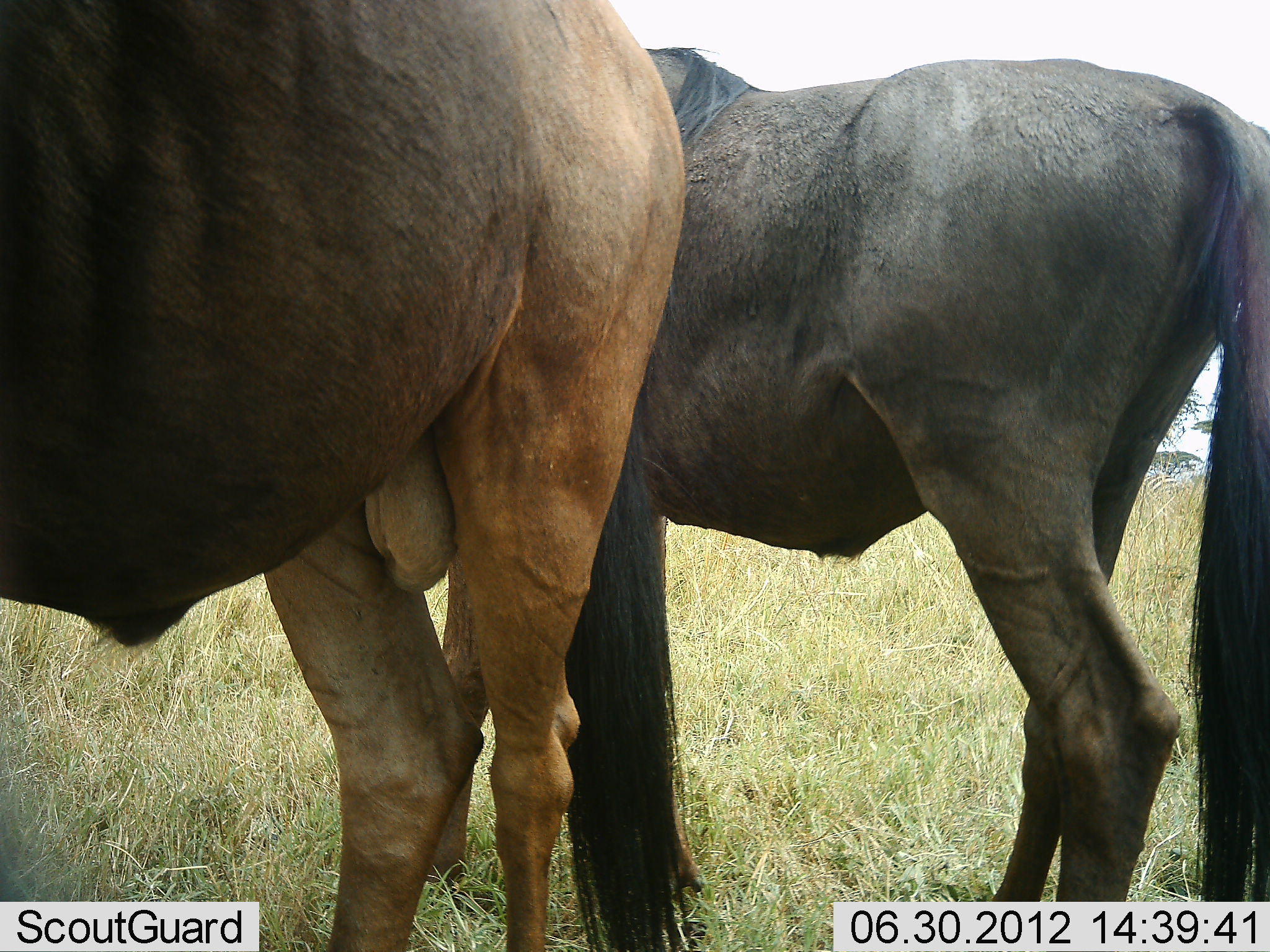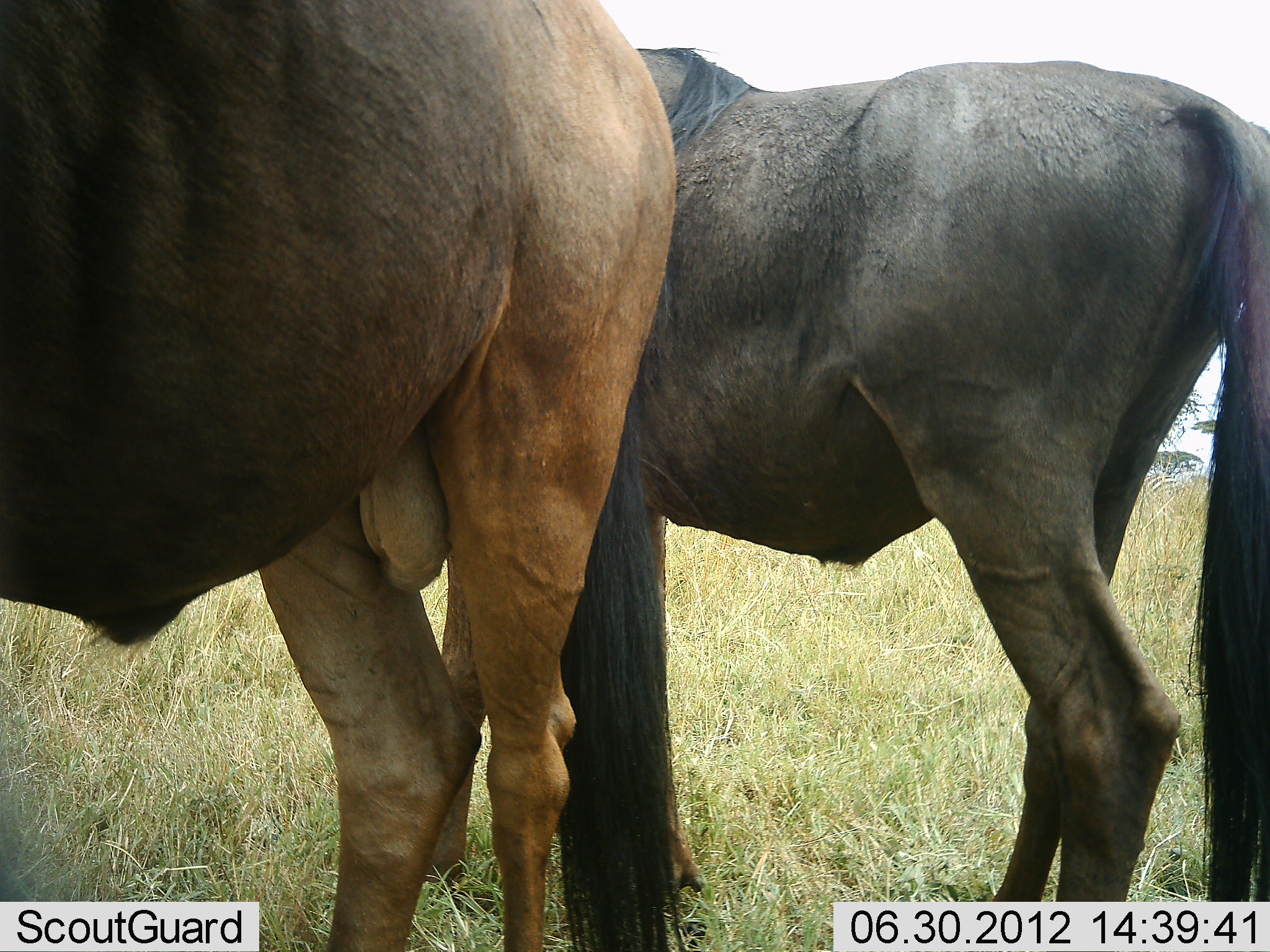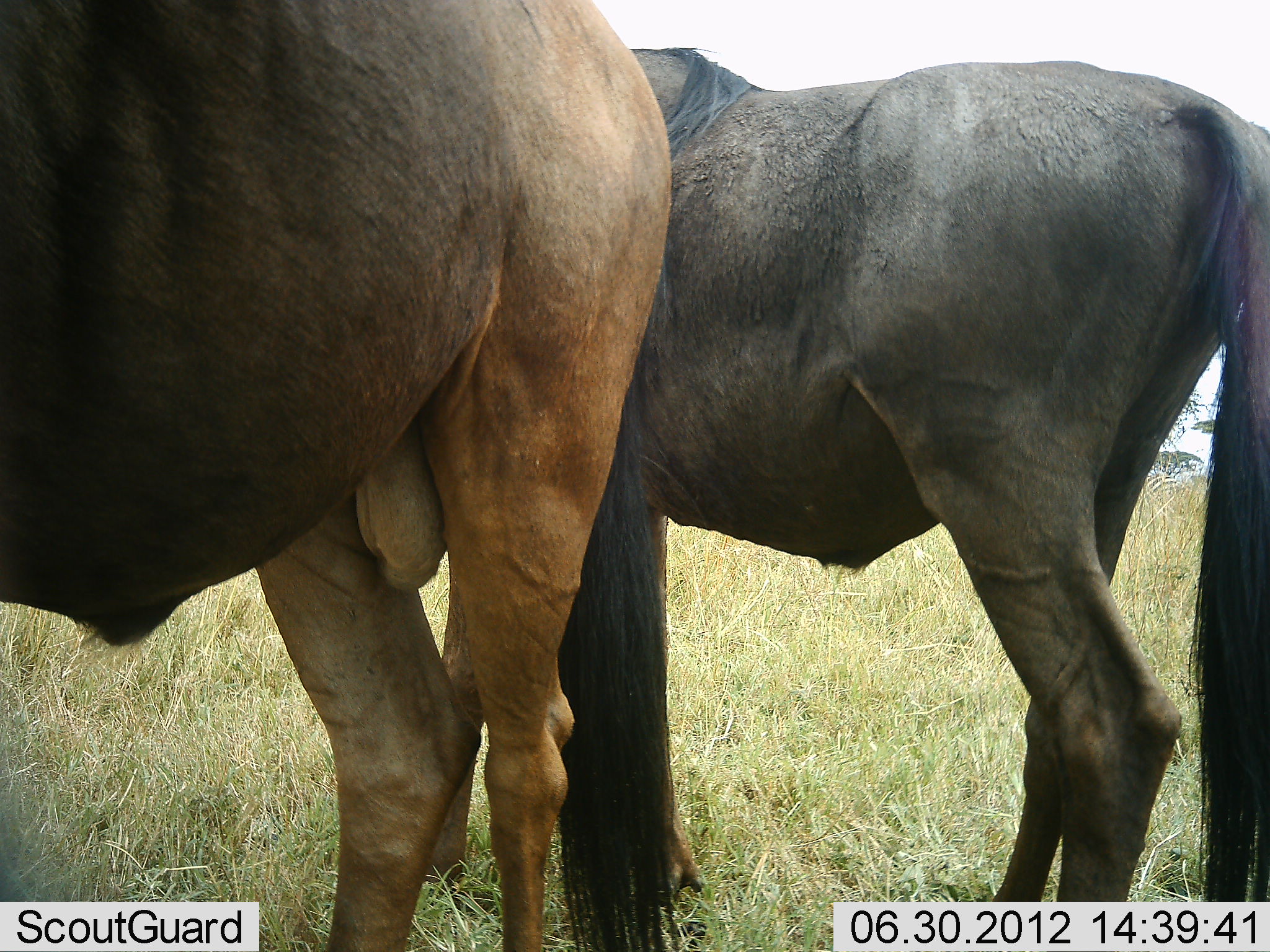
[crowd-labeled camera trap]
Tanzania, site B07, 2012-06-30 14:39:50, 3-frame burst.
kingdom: Animalia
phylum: Chordata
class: Mammalia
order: Artiodactyla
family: Bovidae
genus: Connochaetes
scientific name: Connochaetes taurinus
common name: blue wildebeest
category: wildebeest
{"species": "wildebeest (blue wildebeest) (Connochaetes taurinus)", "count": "2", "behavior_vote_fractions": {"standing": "100%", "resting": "0%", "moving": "0%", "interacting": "0%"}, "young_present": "0%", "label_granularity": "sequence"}